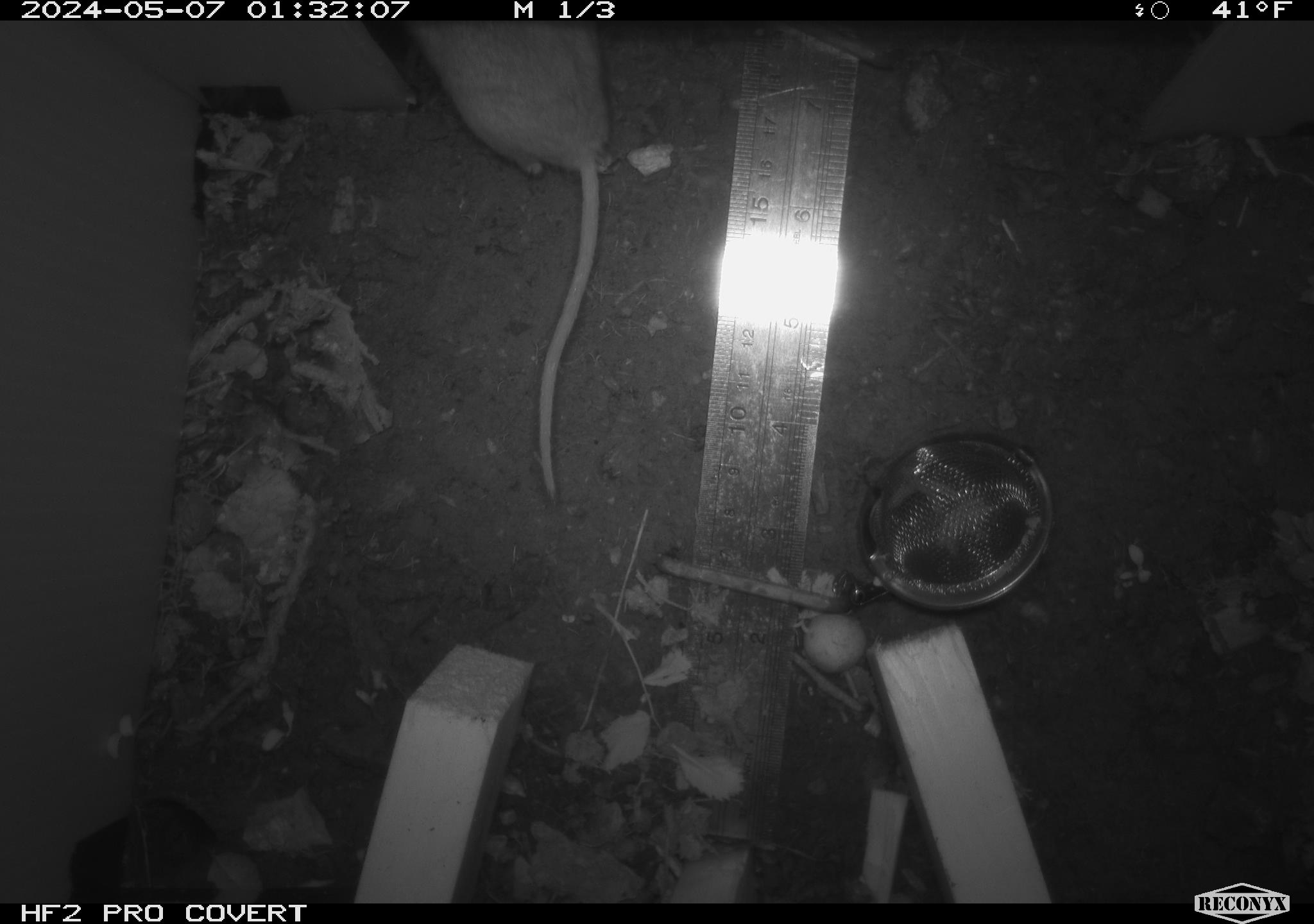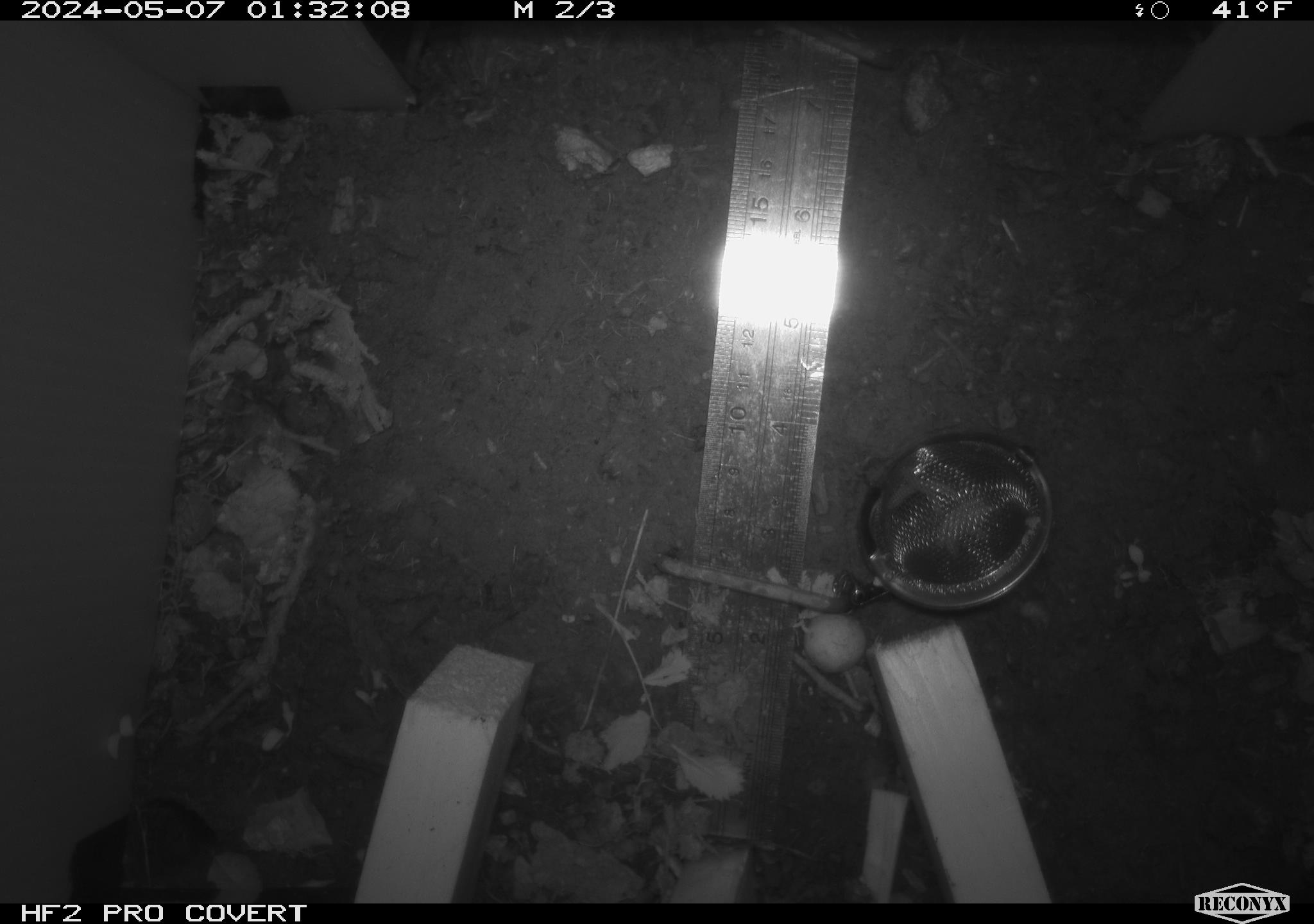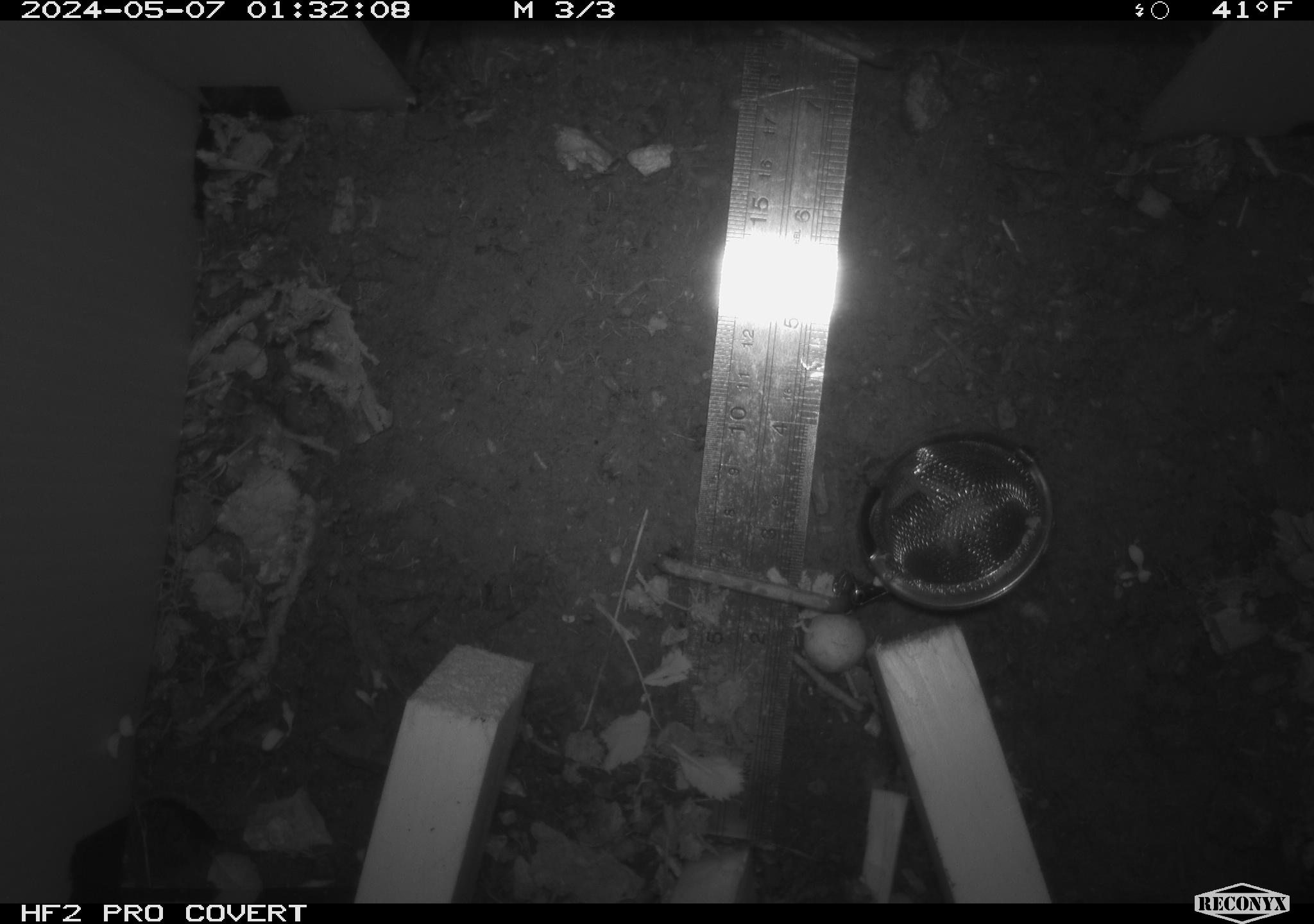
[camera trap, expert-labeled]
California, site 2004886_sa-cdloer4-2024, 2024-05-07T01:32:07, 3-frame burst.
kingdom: Animalia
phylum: Chordata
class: Mammalia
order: Rodentia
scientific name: Rodentia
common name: mouse species